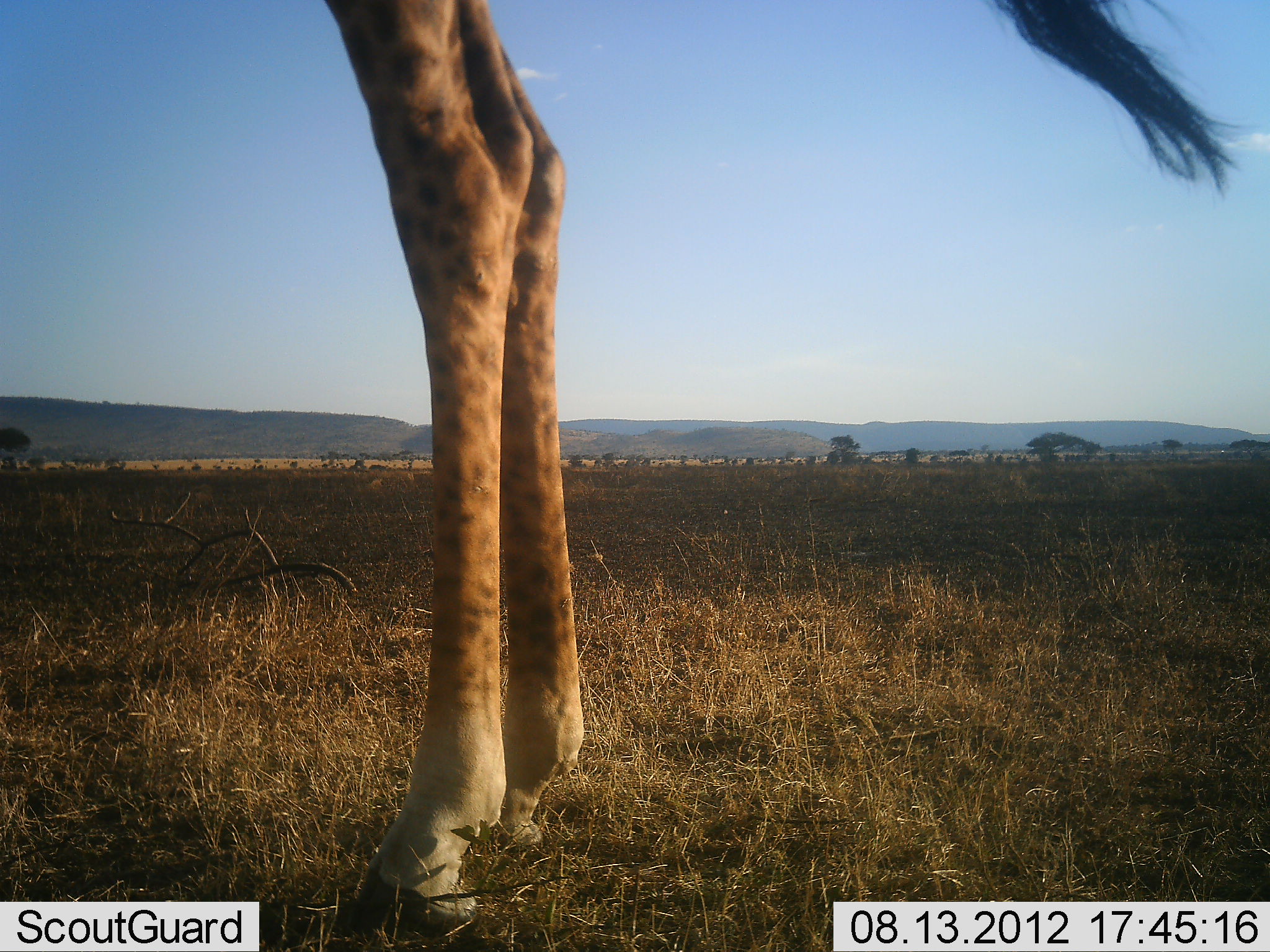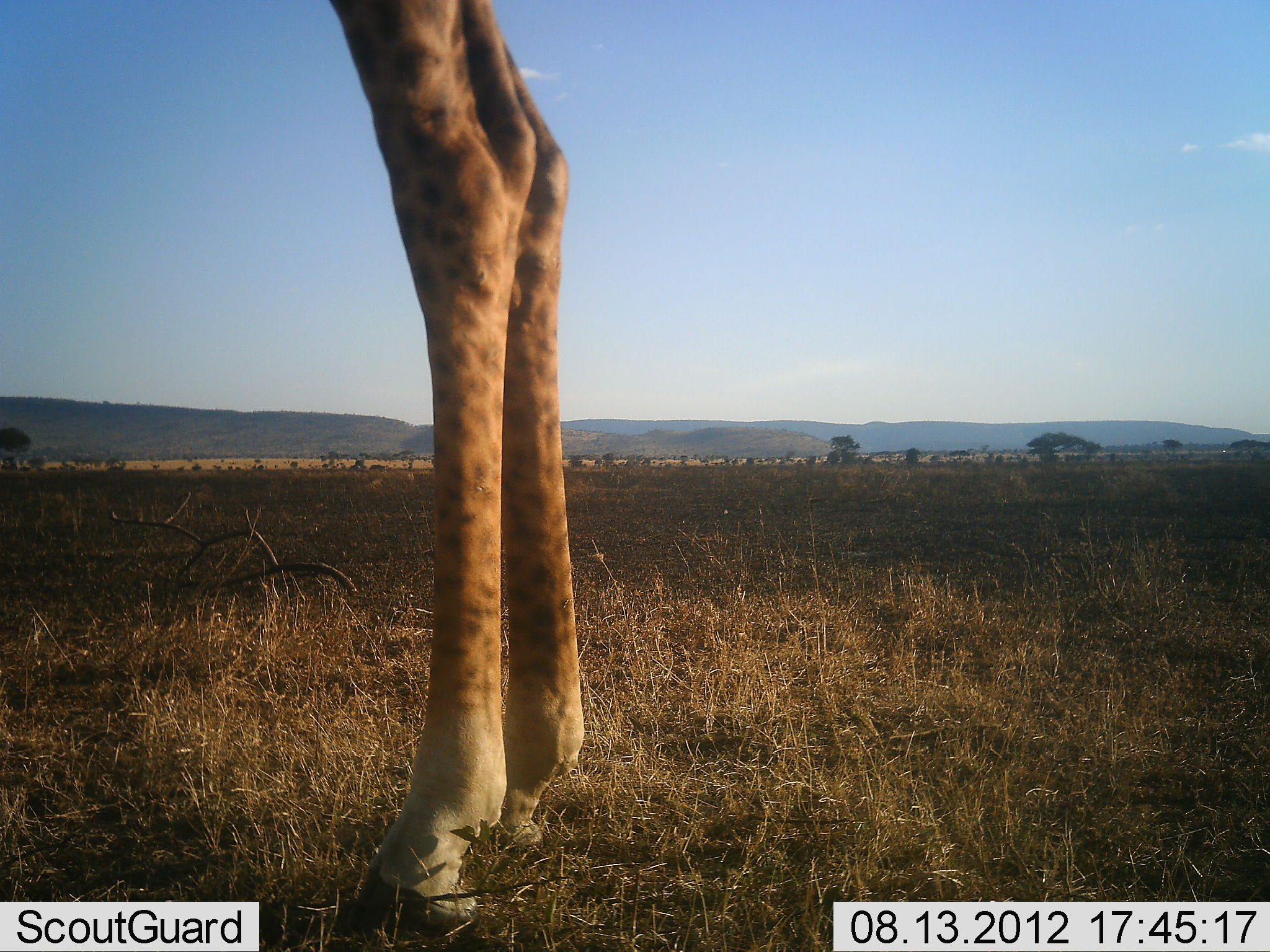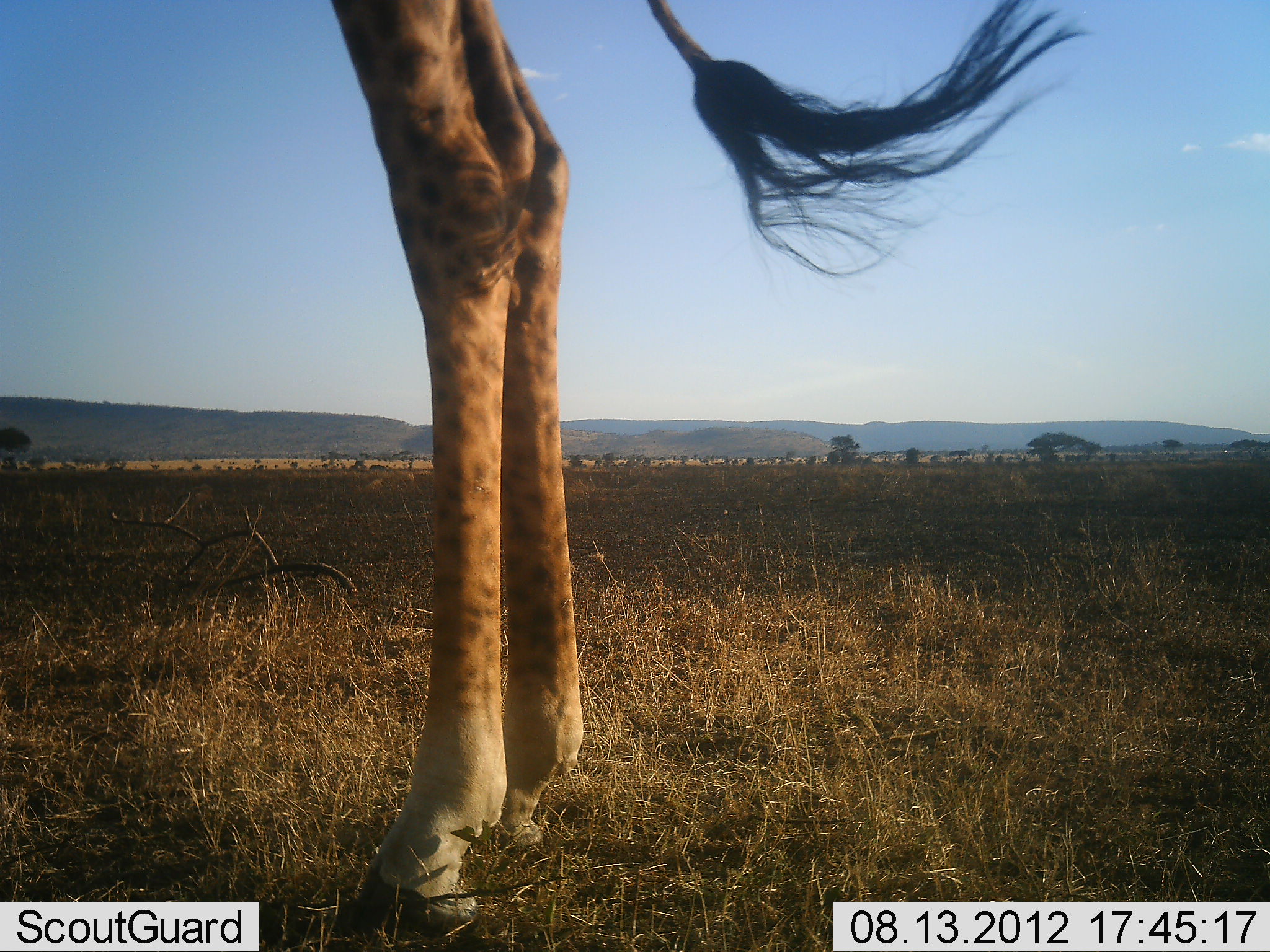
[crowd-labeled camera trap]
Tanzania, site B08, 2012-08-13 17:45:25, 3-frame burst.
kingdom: Animalia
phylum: Chordata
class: Mammalia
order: Artiodactyla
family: Giraffidae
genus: Giraffa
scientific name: Giraffa camelopardalis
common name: giraffe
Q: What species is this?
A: Giraffe (Giraffa camelopardalis).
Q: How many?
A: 1.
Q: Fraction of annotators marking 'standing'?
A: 100%.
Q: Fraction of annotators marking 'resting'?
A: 0%.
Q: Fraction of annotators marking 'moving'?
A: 0%.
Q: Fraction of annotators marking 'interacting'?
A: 0%.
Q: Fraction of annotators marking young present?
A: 0%.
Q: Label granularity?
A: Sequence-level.